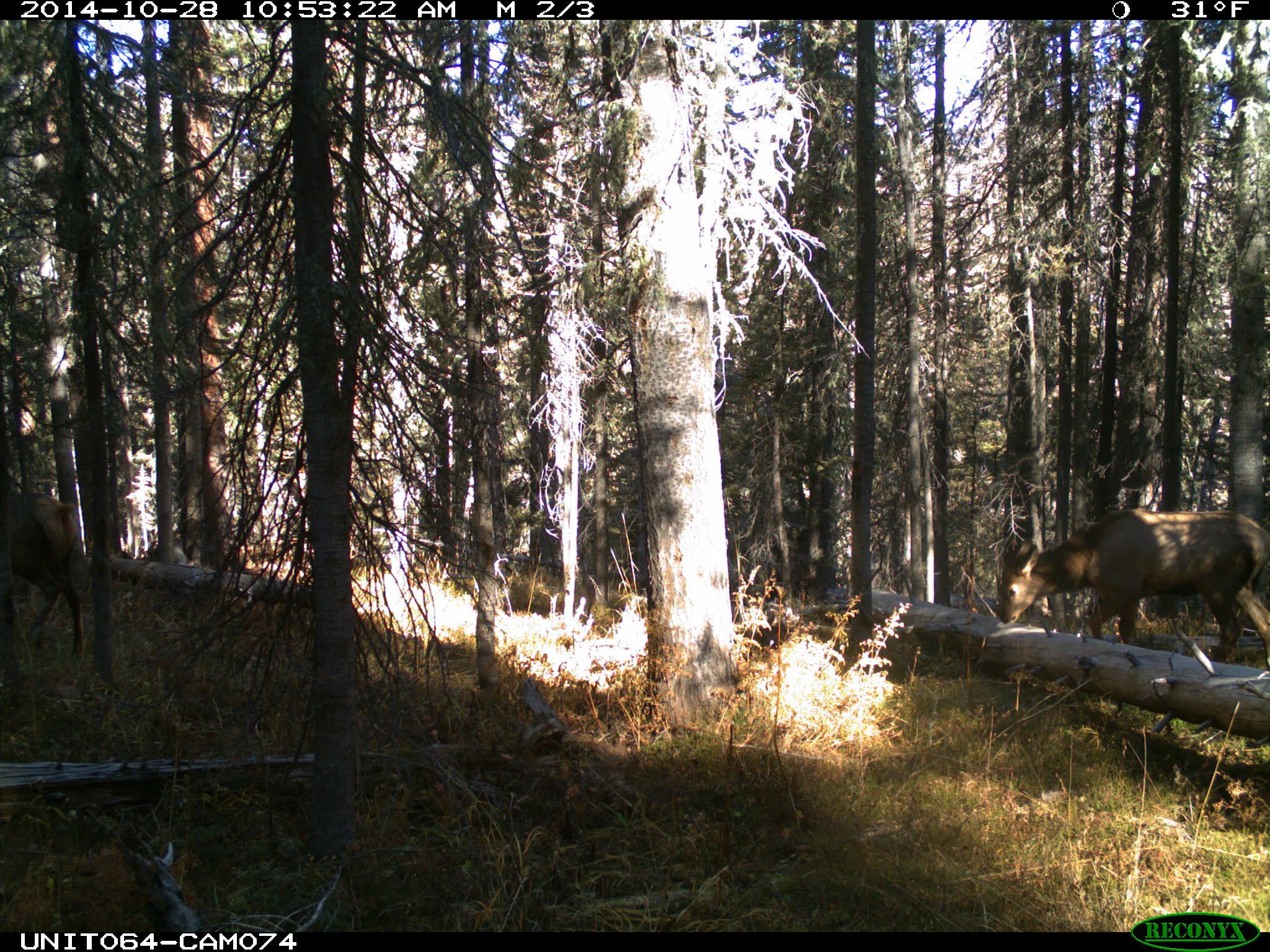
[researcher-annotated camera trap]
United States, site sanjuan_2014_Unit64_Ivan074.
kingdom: Animalia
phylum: Chordata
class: Mammalia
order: Artiodactyla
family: Cervidae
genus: Cervus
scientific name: Cervus elaphus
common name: red deer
Cervus elaphus (red deer).